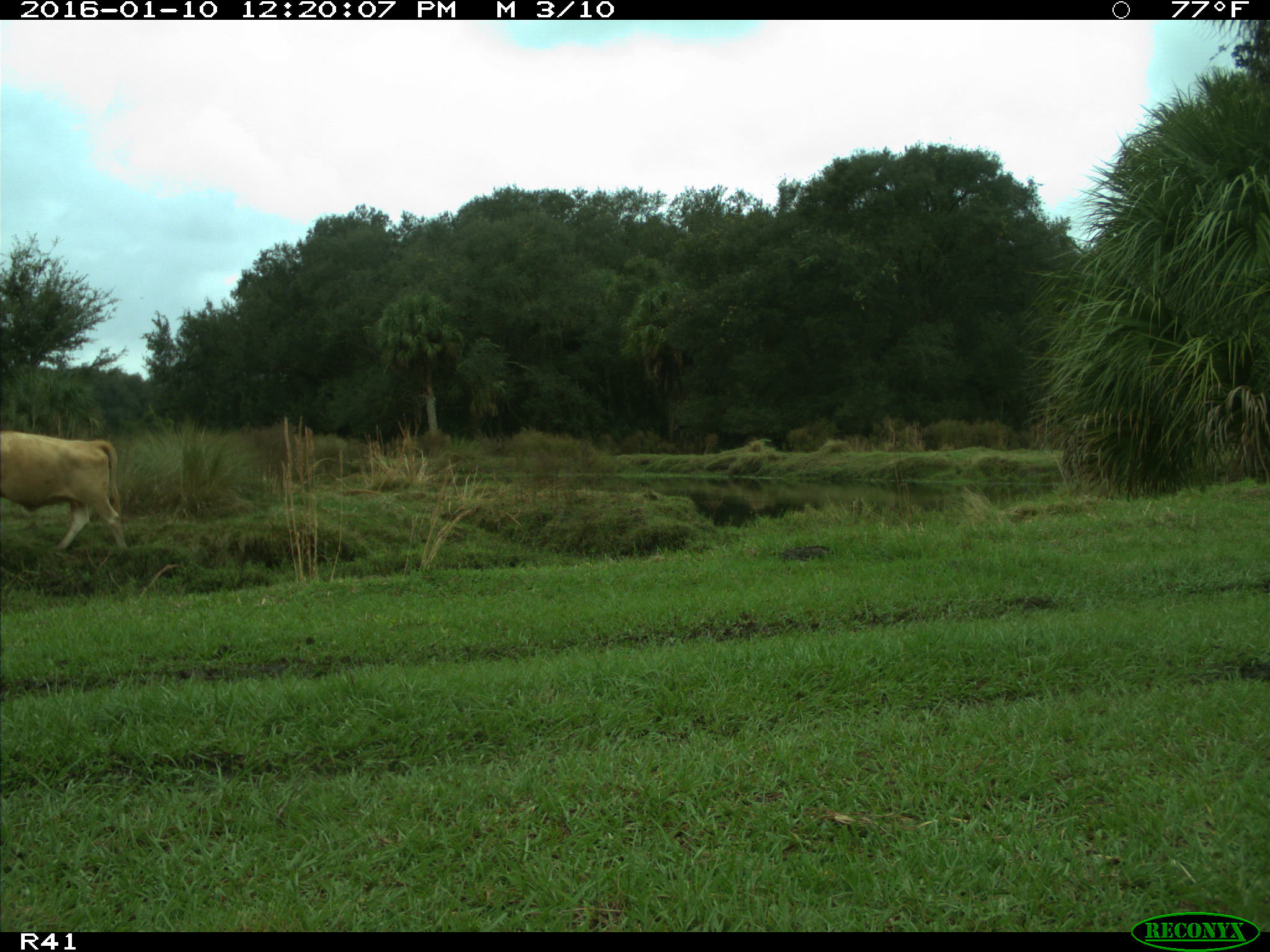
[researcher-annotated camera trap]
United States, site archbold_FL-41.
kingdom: Animalia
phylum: Chordata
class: Mammalia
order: Artiodactyla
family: Bovidae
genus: Bos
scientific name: Bos taurus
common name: domestic cow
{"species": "Bos taurus (domestic cow)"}